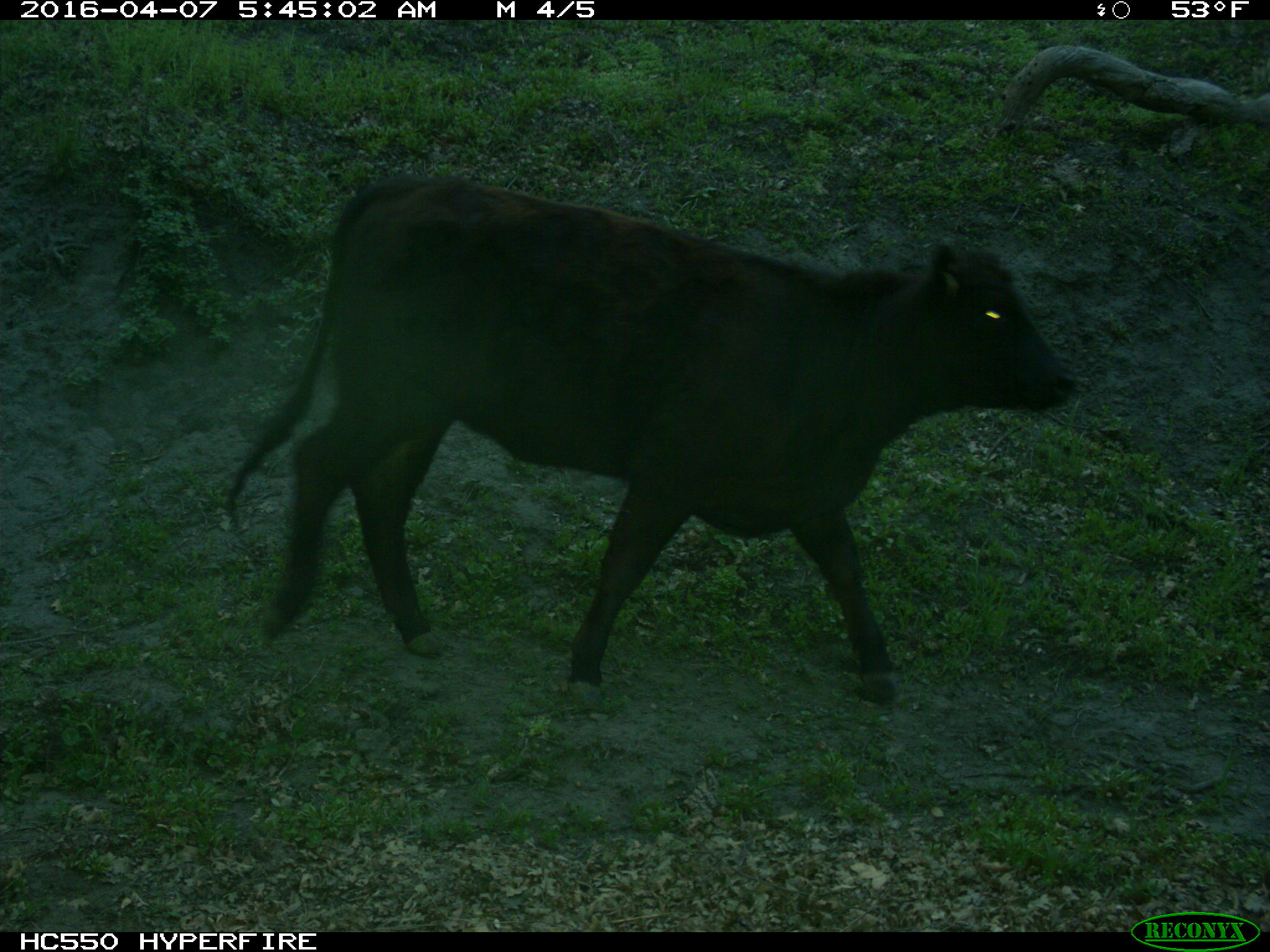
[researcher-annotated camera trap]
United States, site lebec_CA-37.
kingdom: Animalia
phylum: Chordata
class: Mammalia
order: Artiodactyla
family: Bovidae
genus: Bos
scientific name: Bos taurus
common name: domestic cow